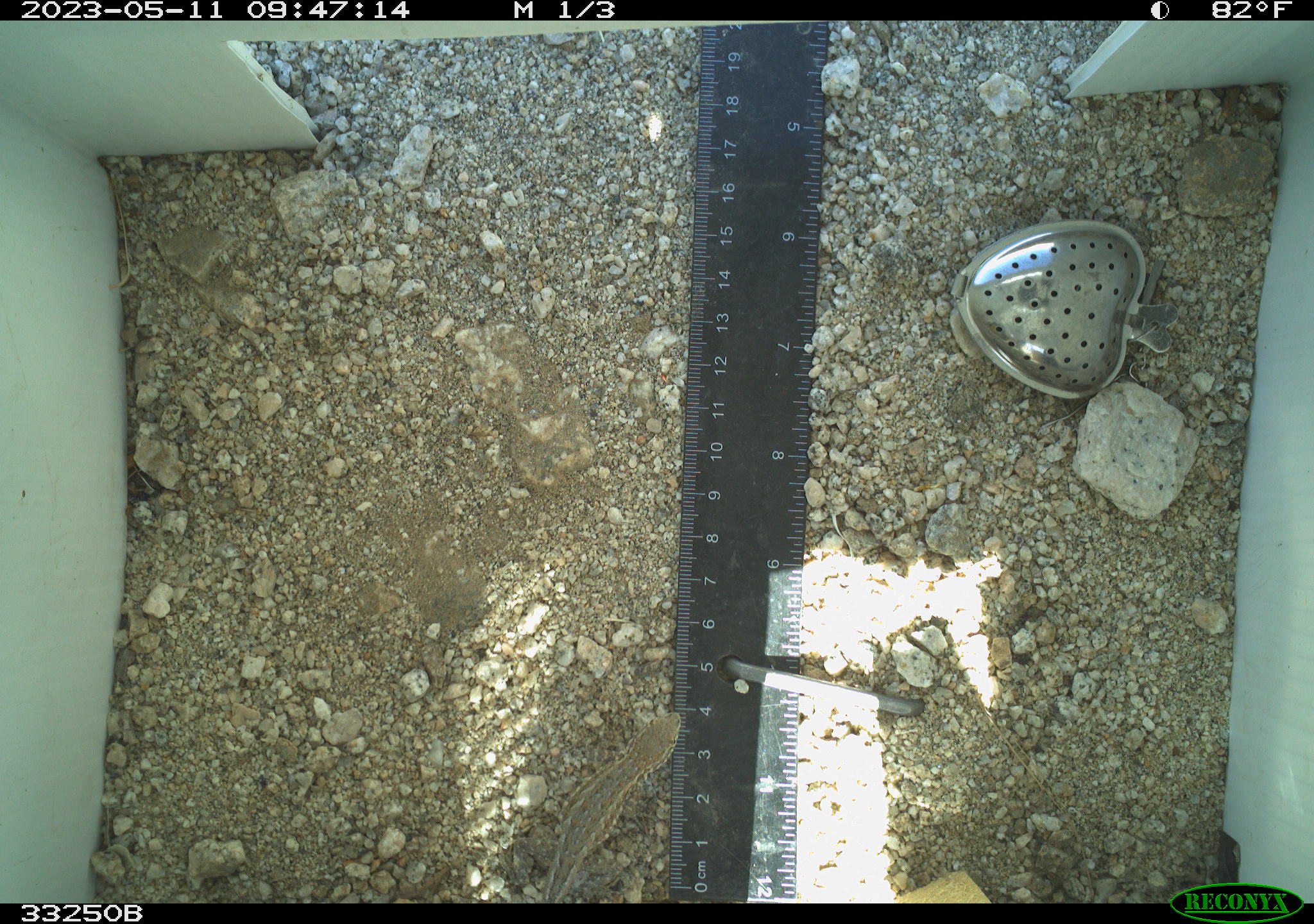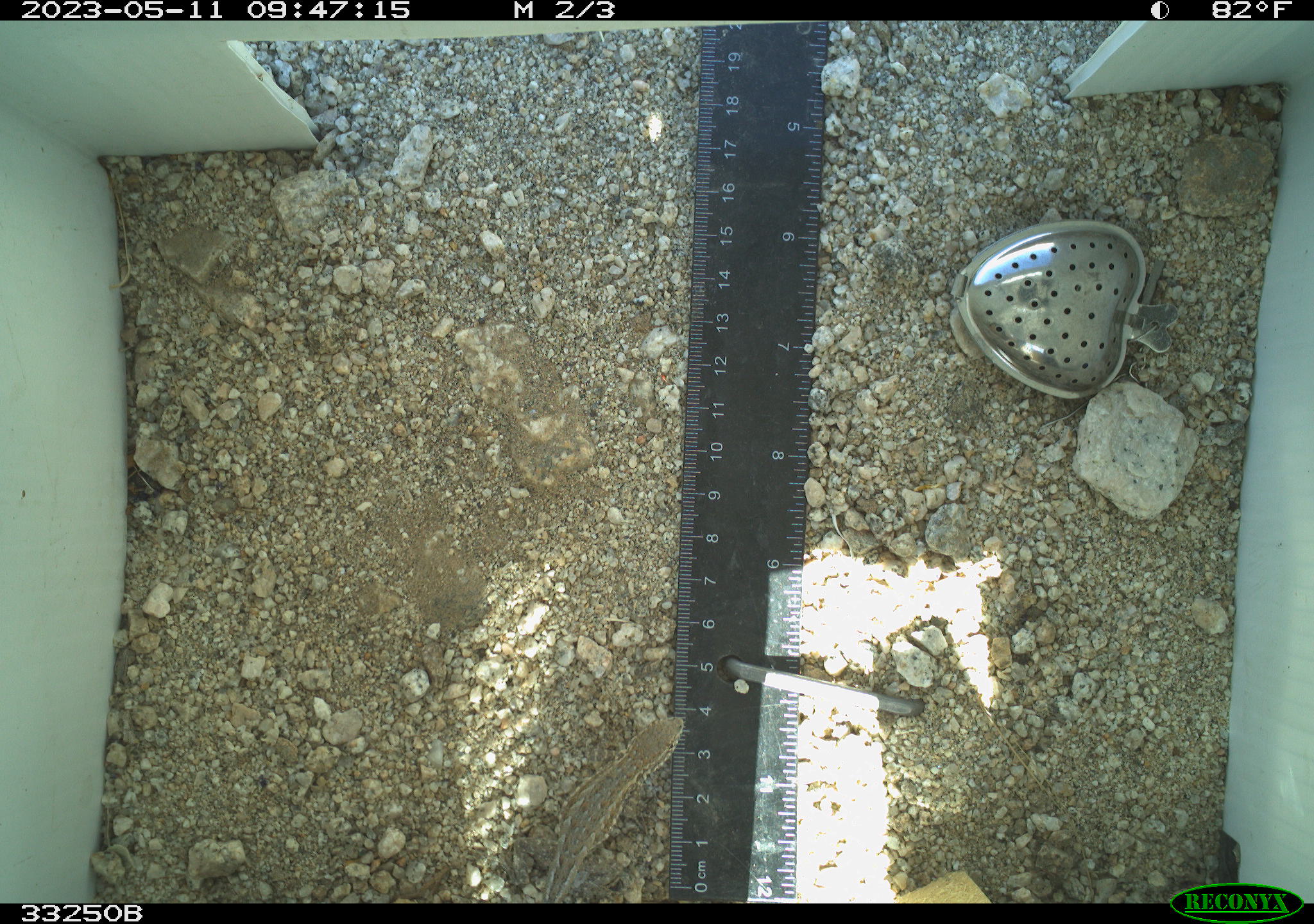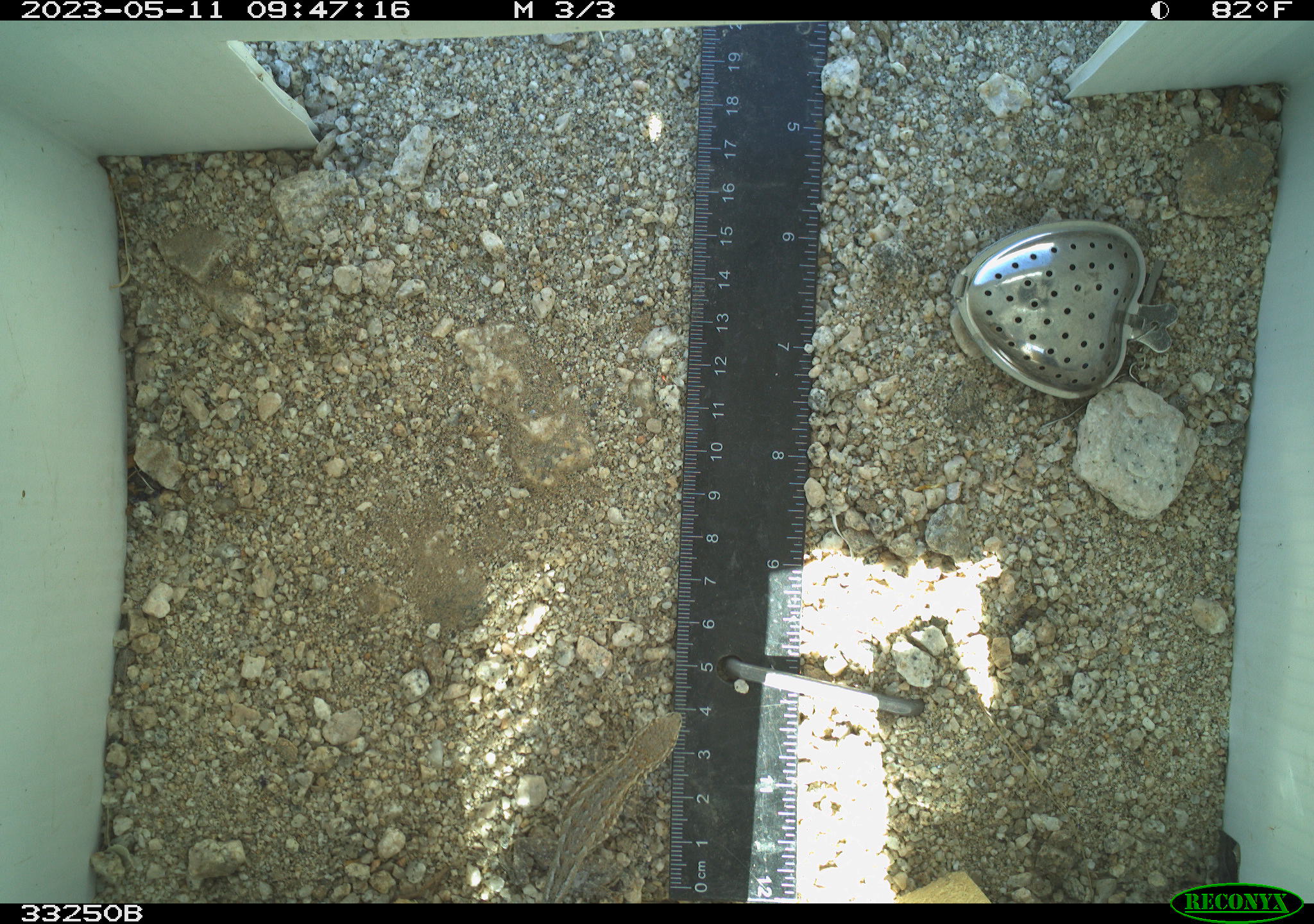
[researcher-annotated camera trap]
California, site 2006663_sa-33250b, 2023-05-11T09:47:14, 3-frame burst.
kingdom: Animalia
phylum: Chordata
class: Reptilia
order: Squamata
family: Phrynosomatidae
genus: Sceloporus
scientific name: Sceloporus graciosus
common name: common sagebrush lizard